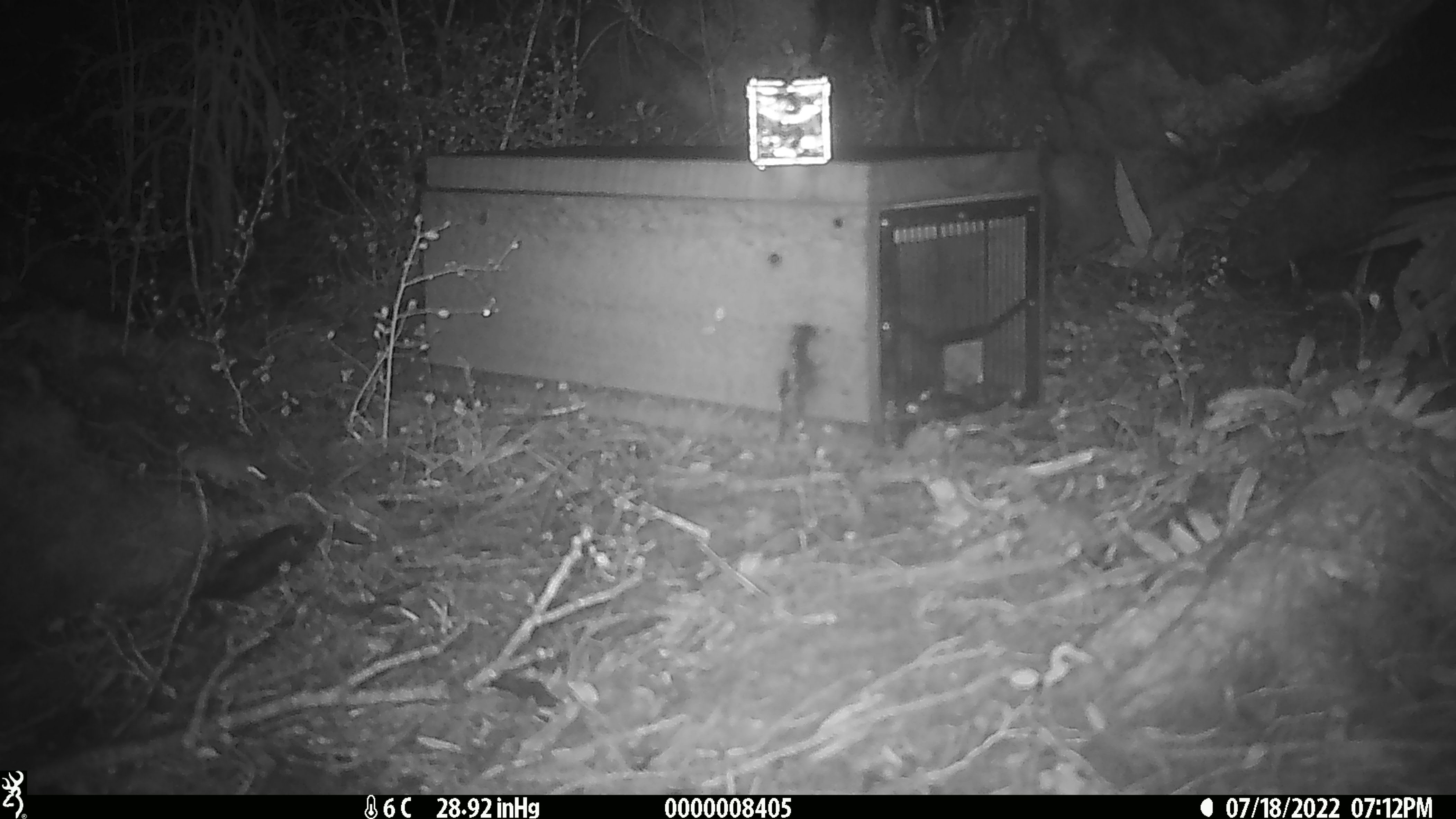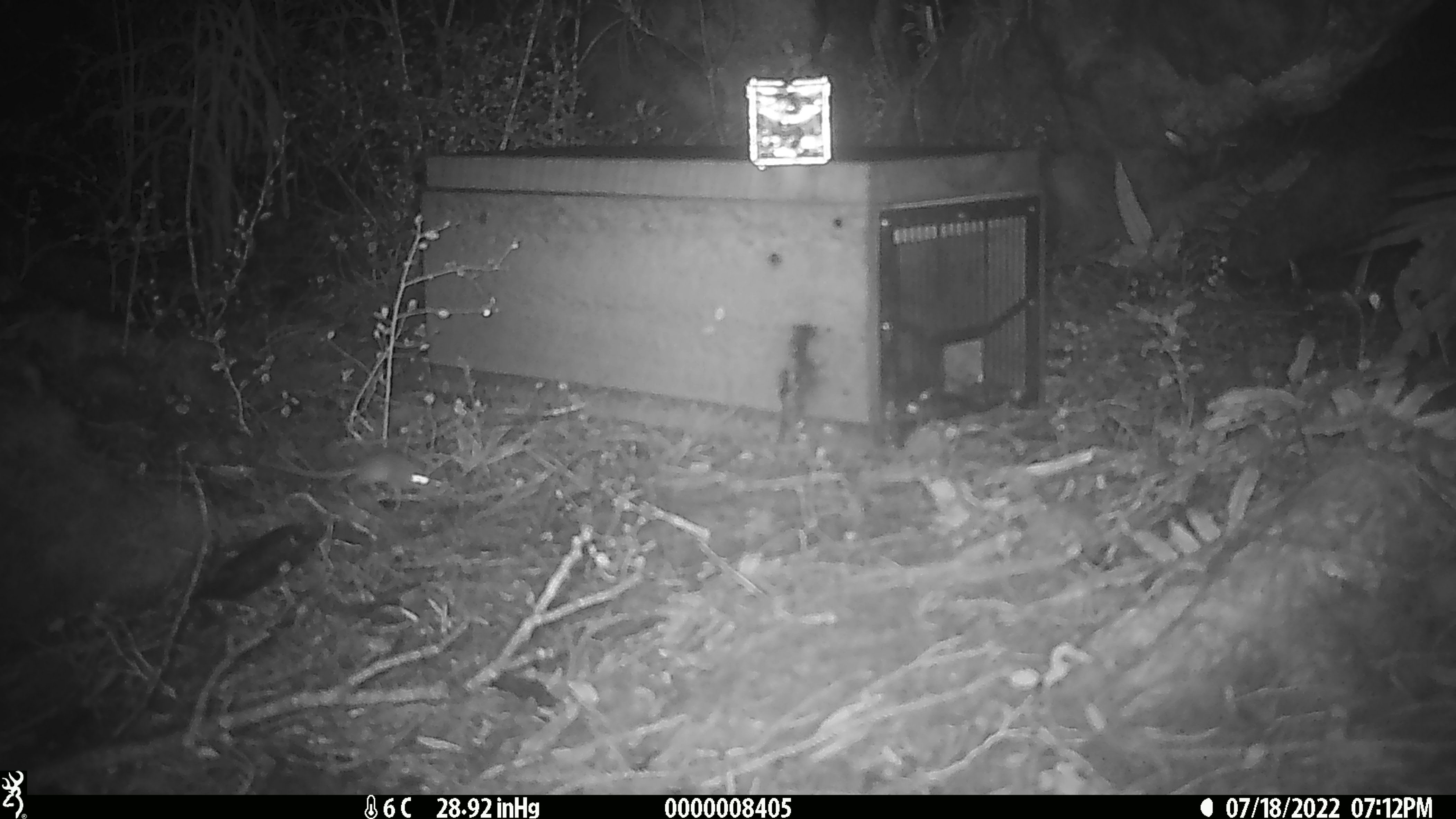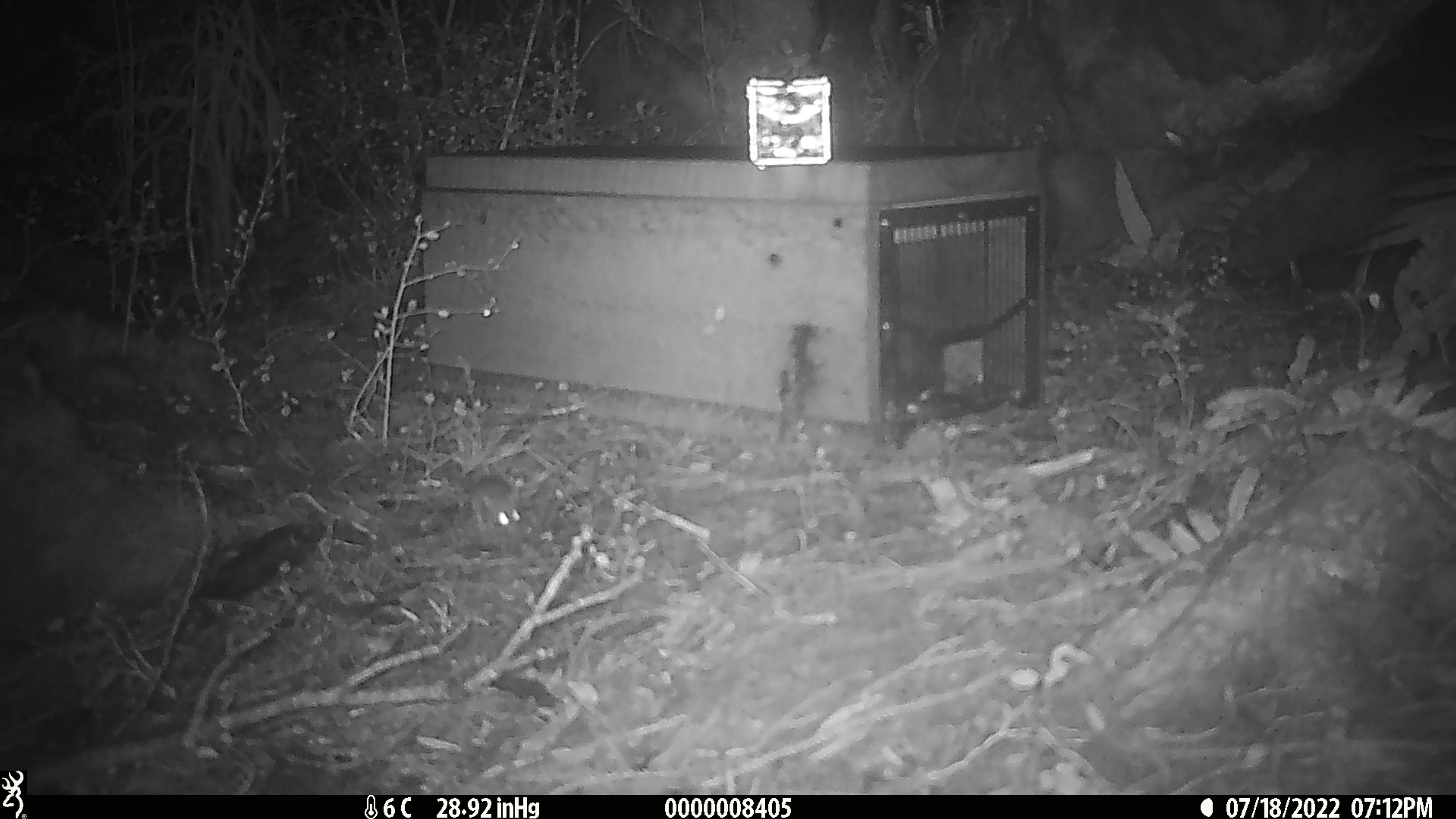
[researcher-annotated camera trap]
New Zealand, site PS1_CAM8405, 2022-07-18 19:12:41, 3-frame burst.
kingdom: Animalia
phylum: Chordata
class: Mammalia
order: Rodentia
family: Muridae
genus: Mus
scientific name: Mus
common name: mouse